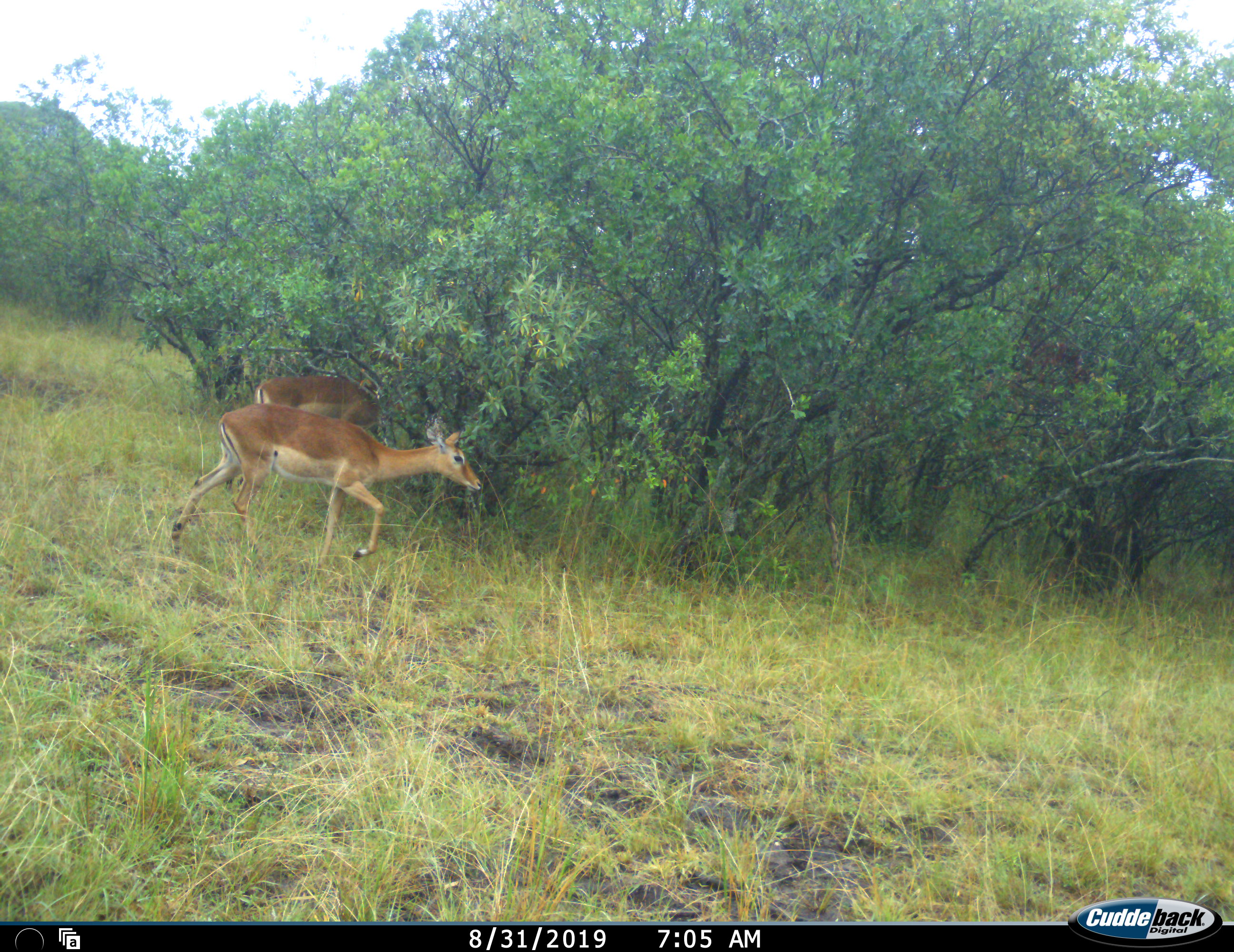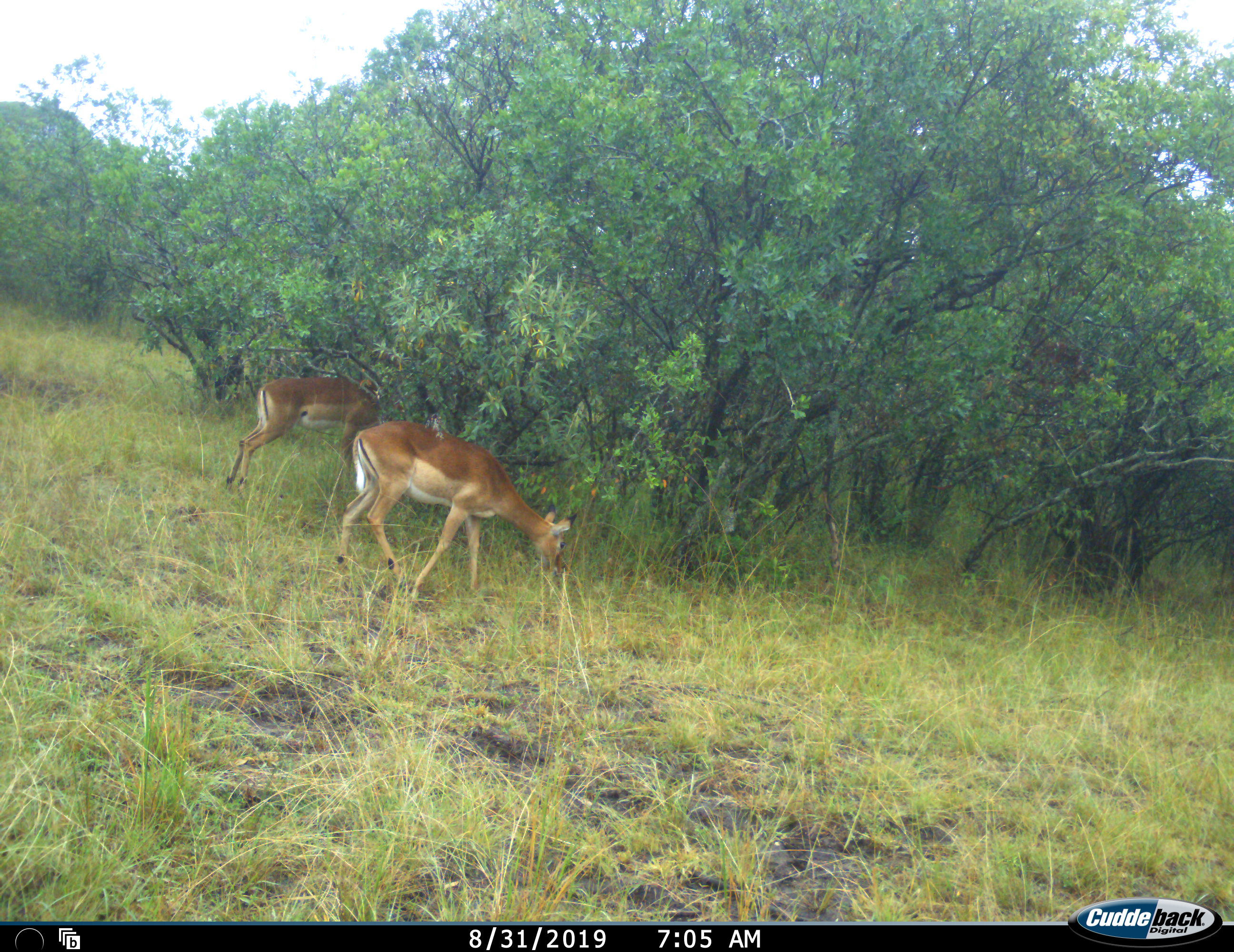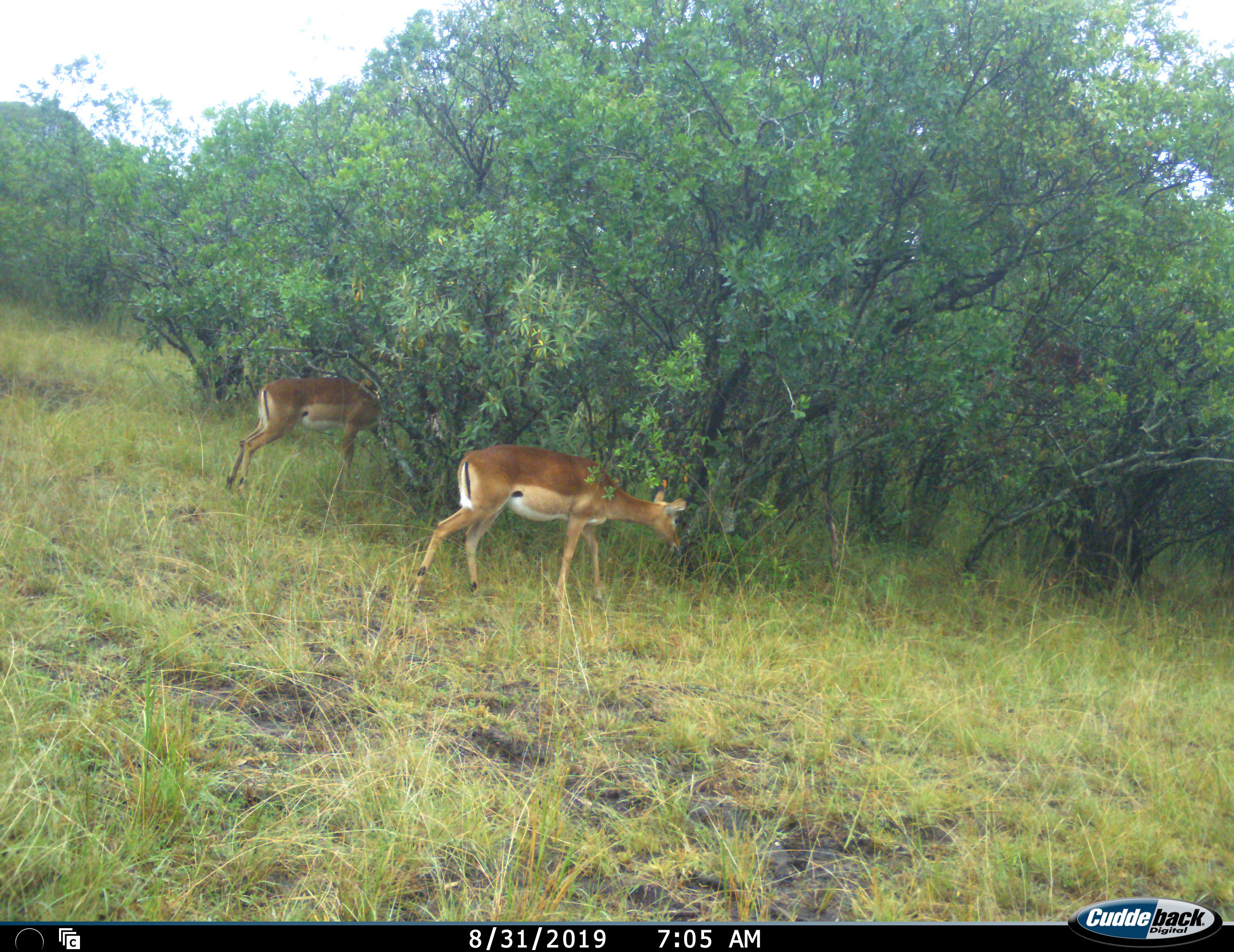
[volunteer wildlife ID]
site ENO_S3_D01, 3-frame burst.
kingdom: Animalia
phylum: Chordata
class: Mammalia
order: Artiodactyla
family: Bovidae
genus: Aepyceros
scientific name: Aepyceros melampus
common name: impala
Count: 2.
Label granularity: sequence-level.